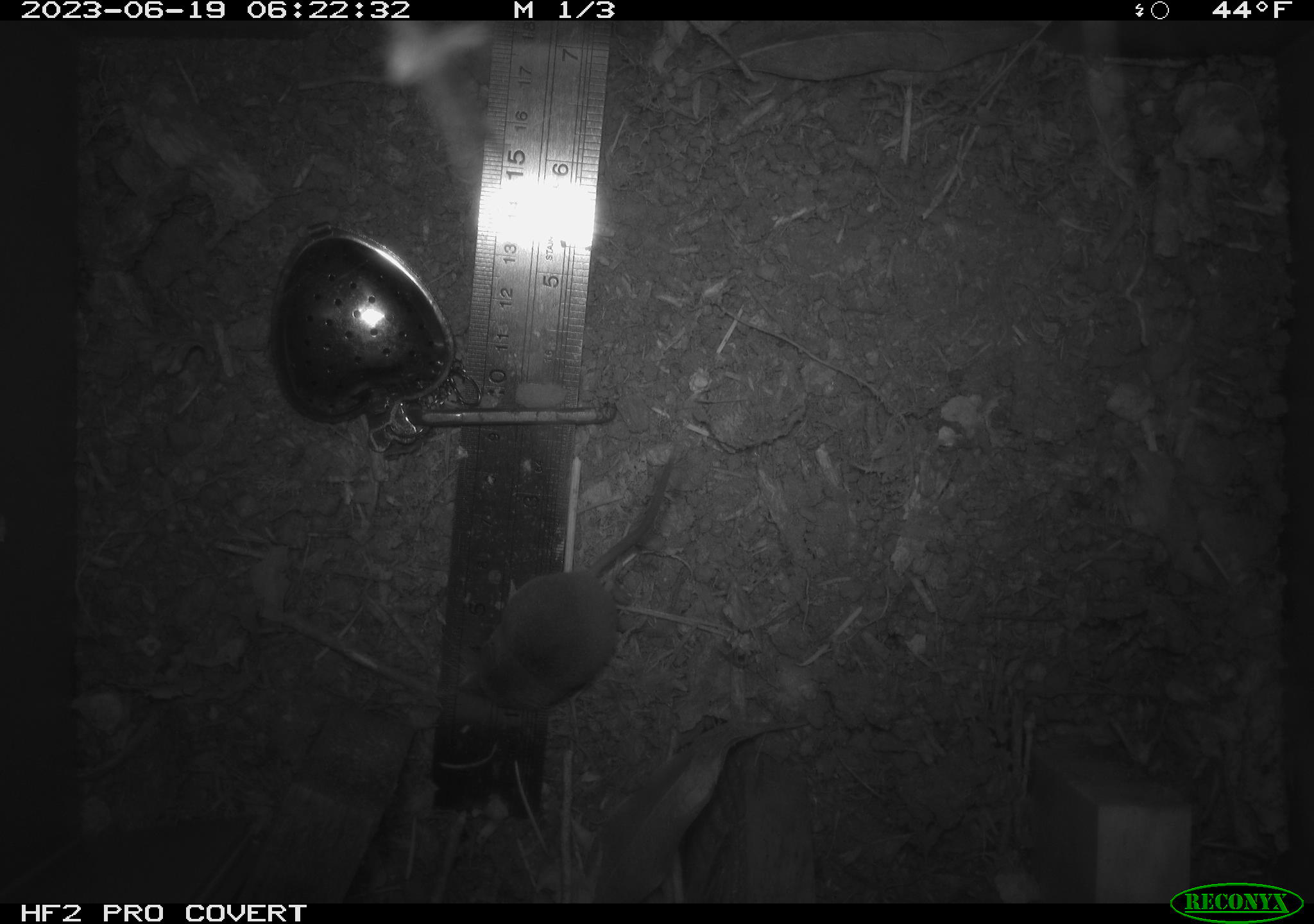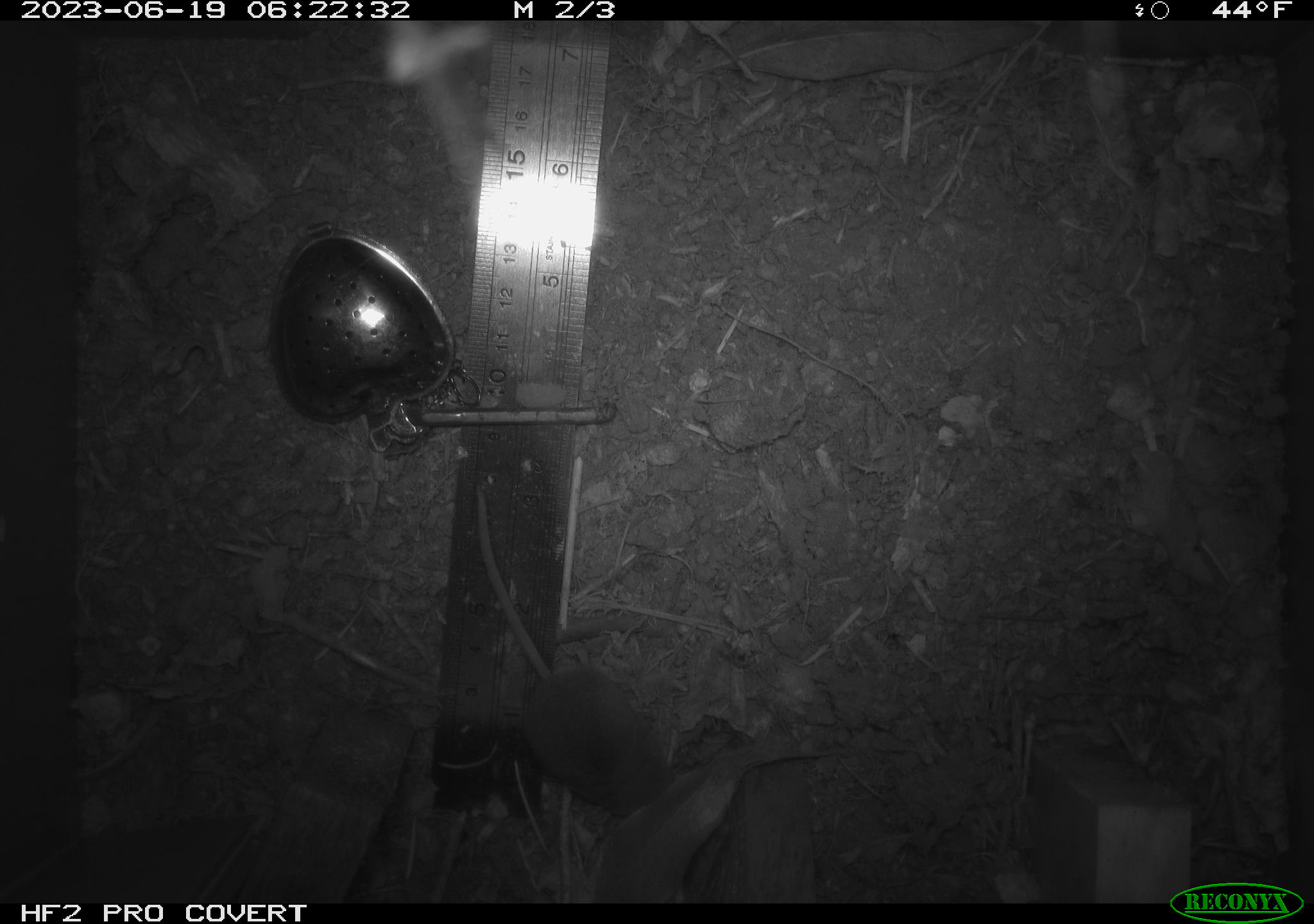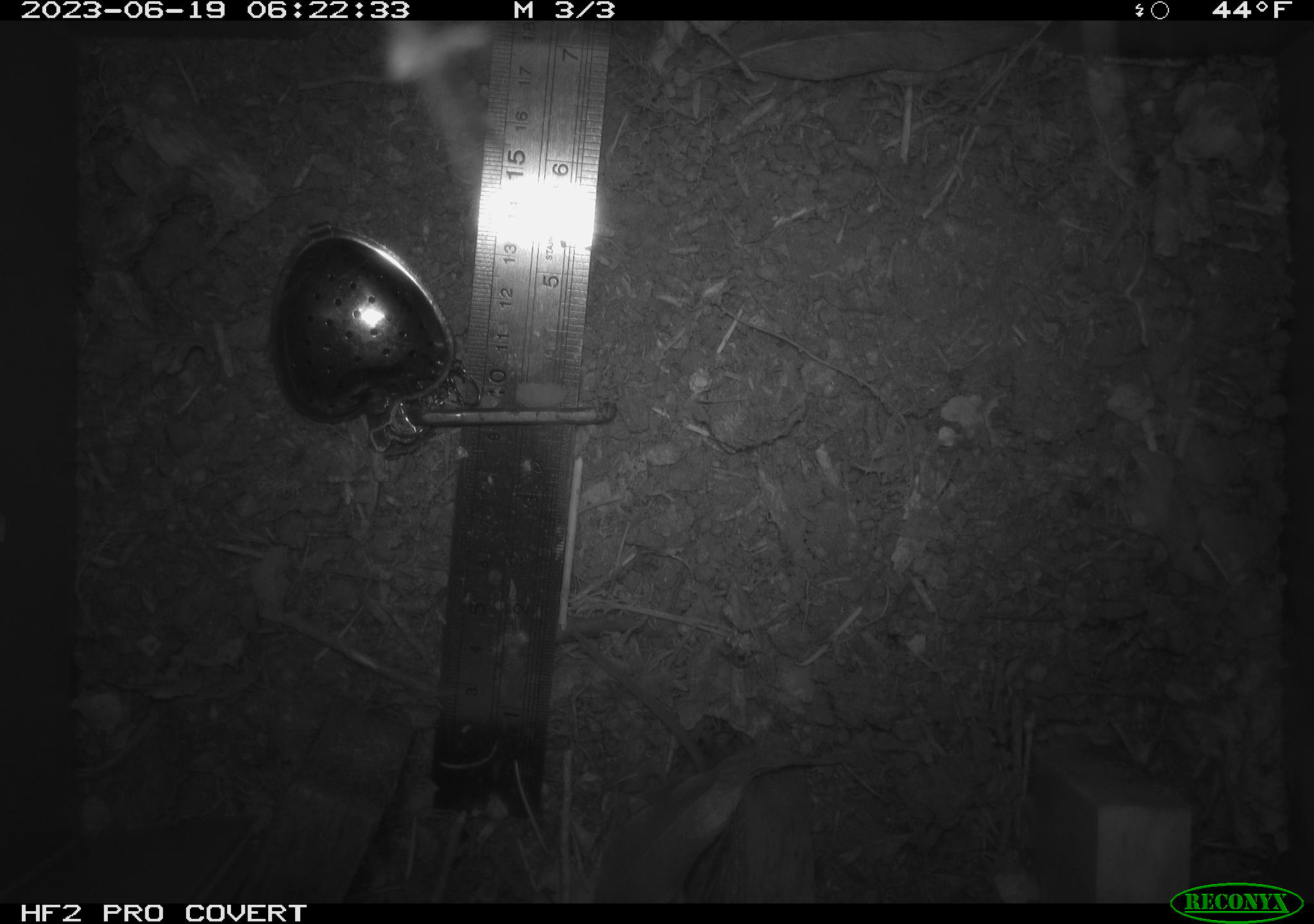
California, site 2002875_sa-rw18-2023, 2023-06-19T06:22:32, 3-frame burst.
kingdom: Animalia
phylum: Chordata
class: Mammalia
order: Eulipotyphla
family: Soricidae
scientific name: Soricidae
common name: shrews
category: soricidae family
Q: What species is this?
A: Soricidae family (shrews) (Soricidae).